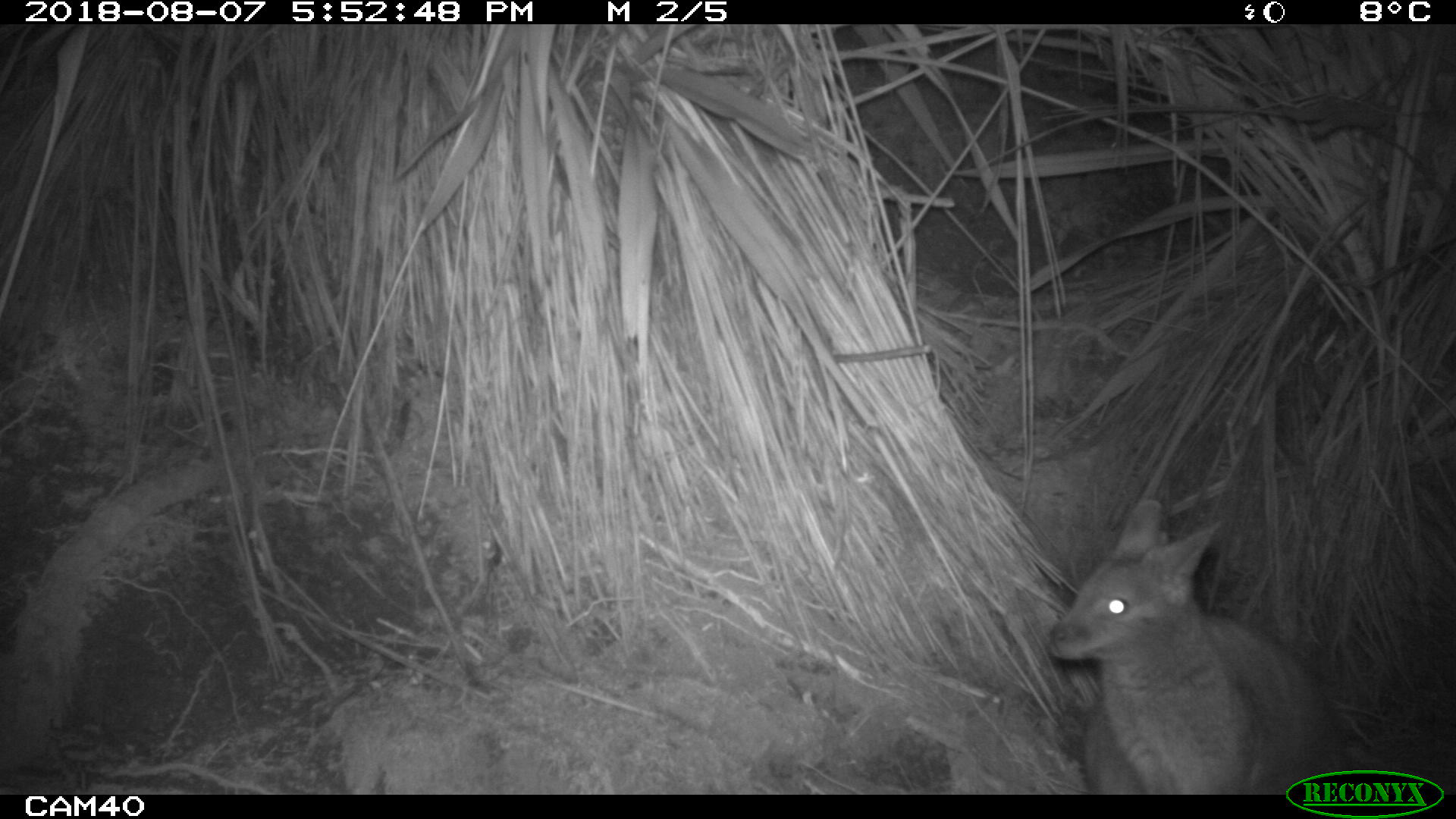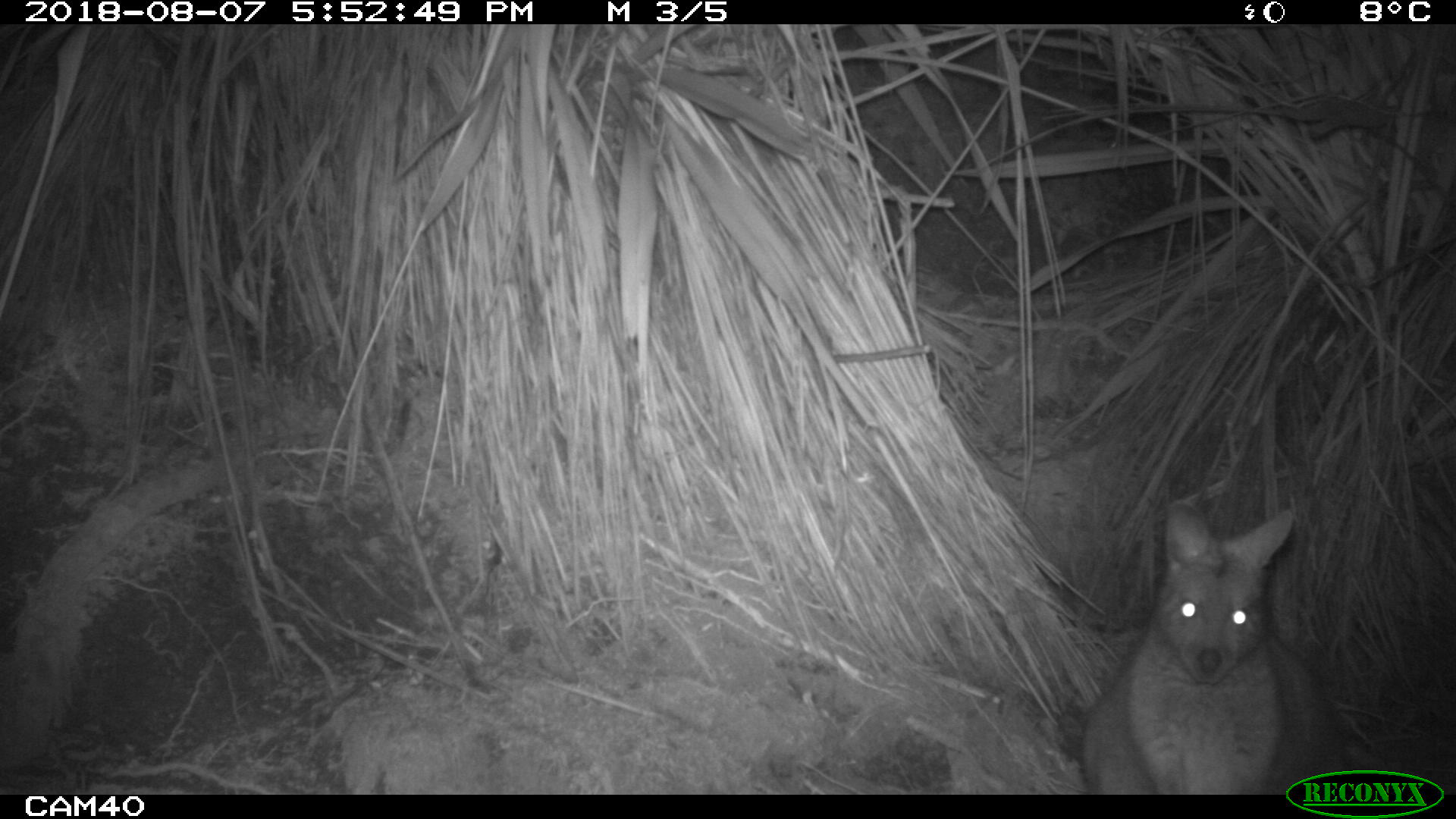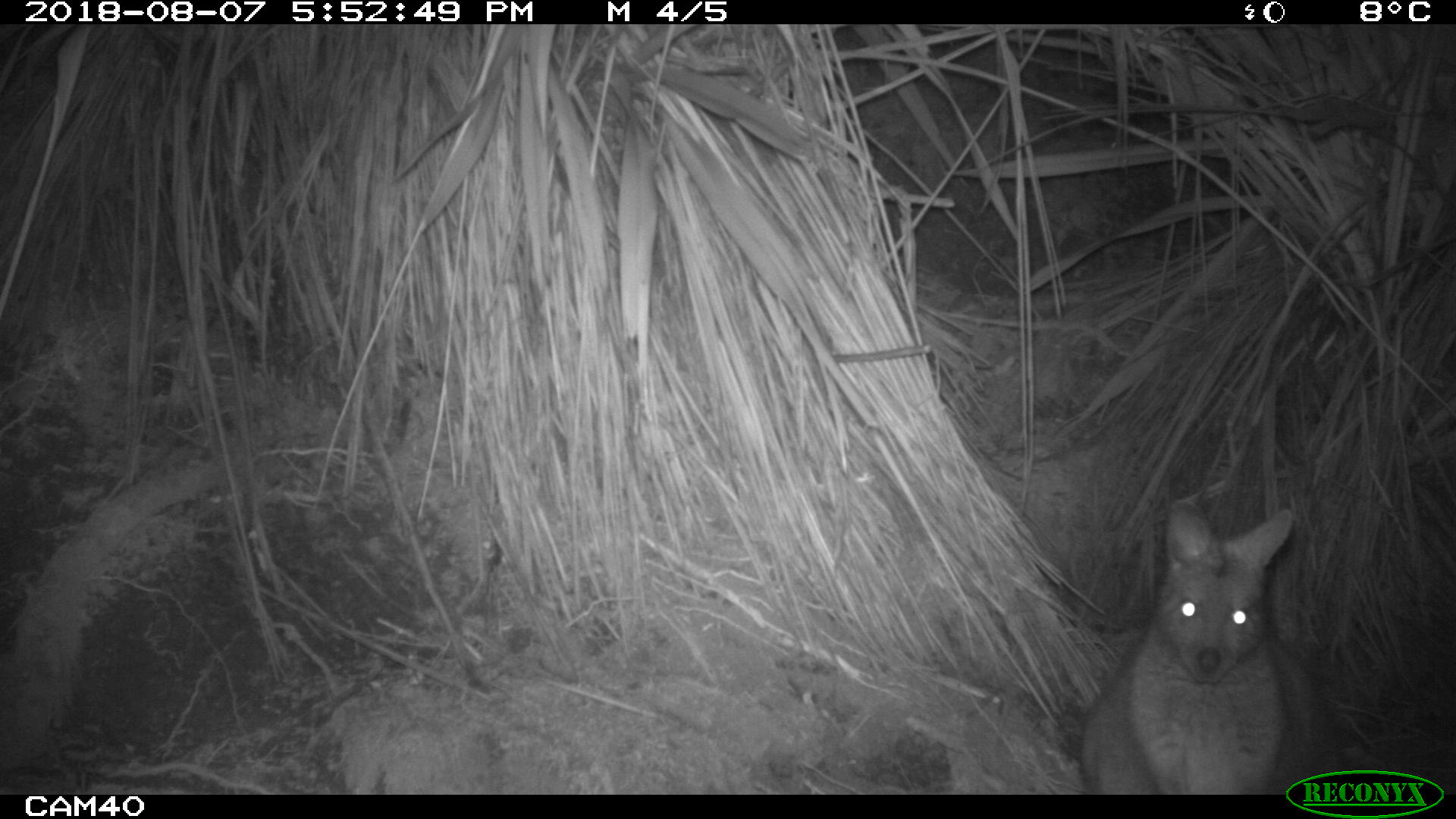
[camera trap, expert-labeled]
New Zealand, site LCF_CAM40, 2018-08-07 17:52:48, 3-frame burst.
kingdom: Animalia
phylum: Chordata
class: Mammalia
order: Diprotodontia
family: Macropodidae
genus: Notamacropus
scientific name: Notamacropus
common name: wallaby